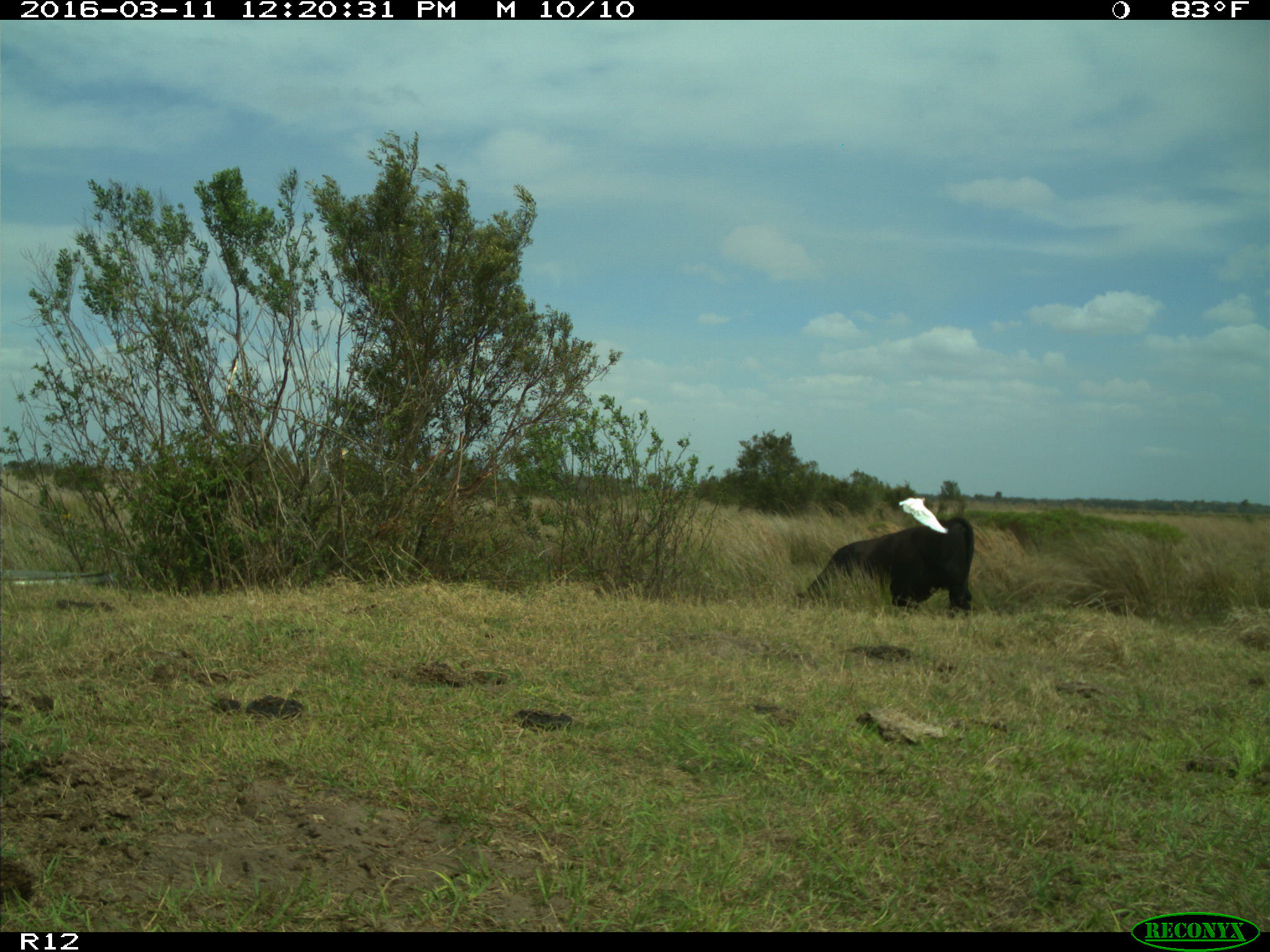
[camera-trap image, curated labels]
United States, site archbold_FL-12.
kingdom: Animalia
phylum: Chordata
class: Mammalia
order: Artiodactyla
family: Bovidae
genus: Bos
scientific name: Bos taurus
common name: domestic cow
Bos taurus (domestic cow).